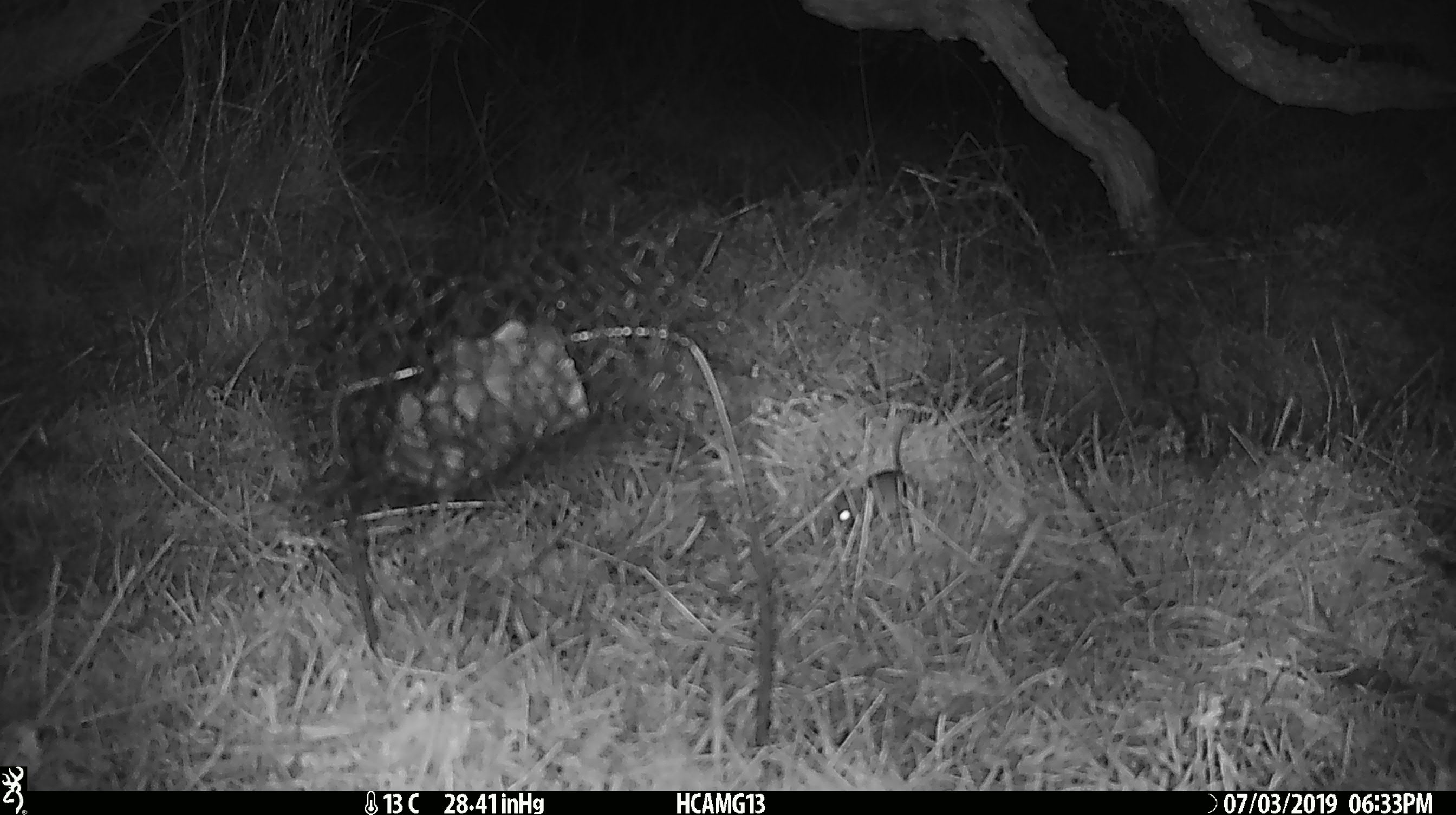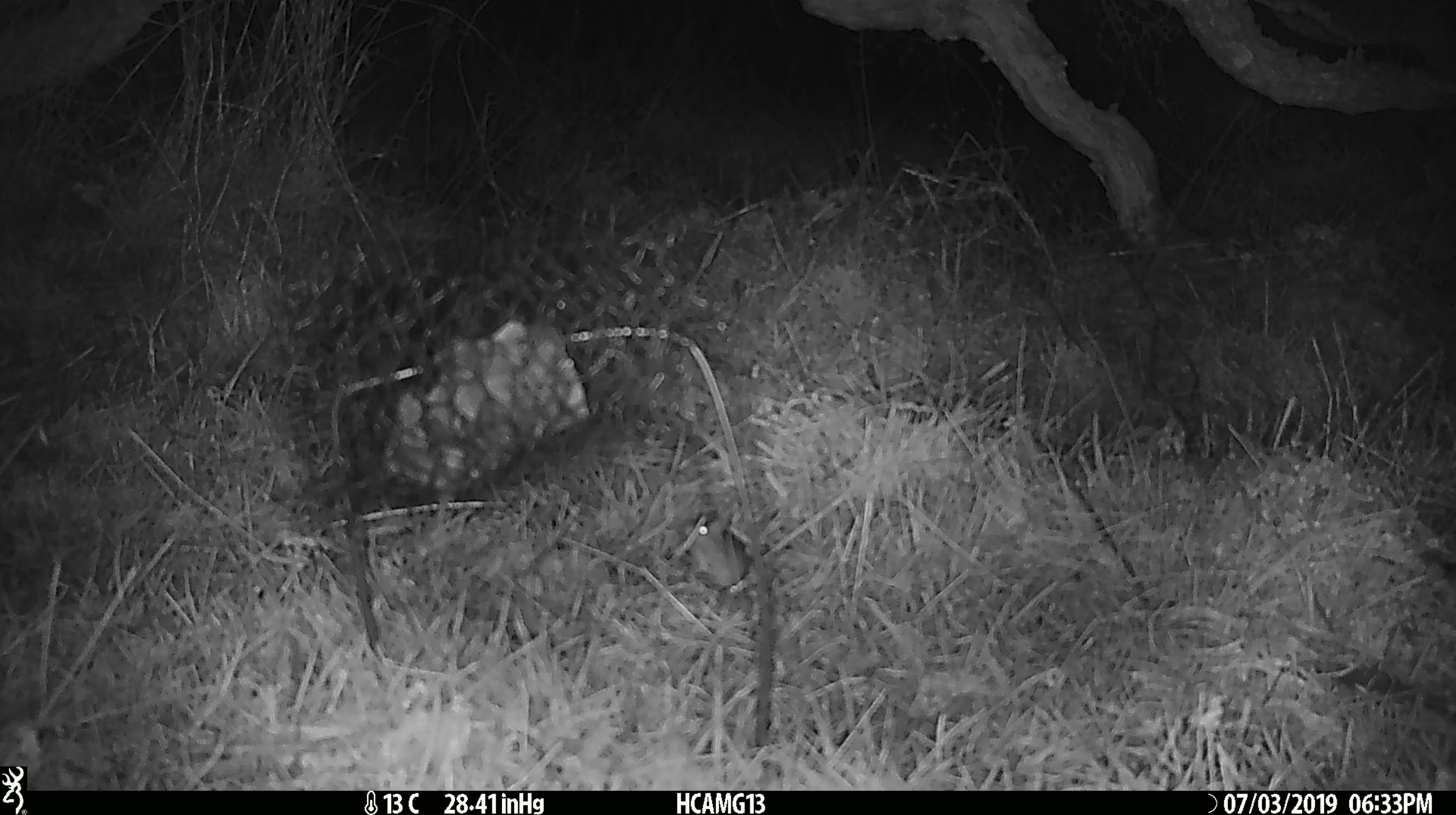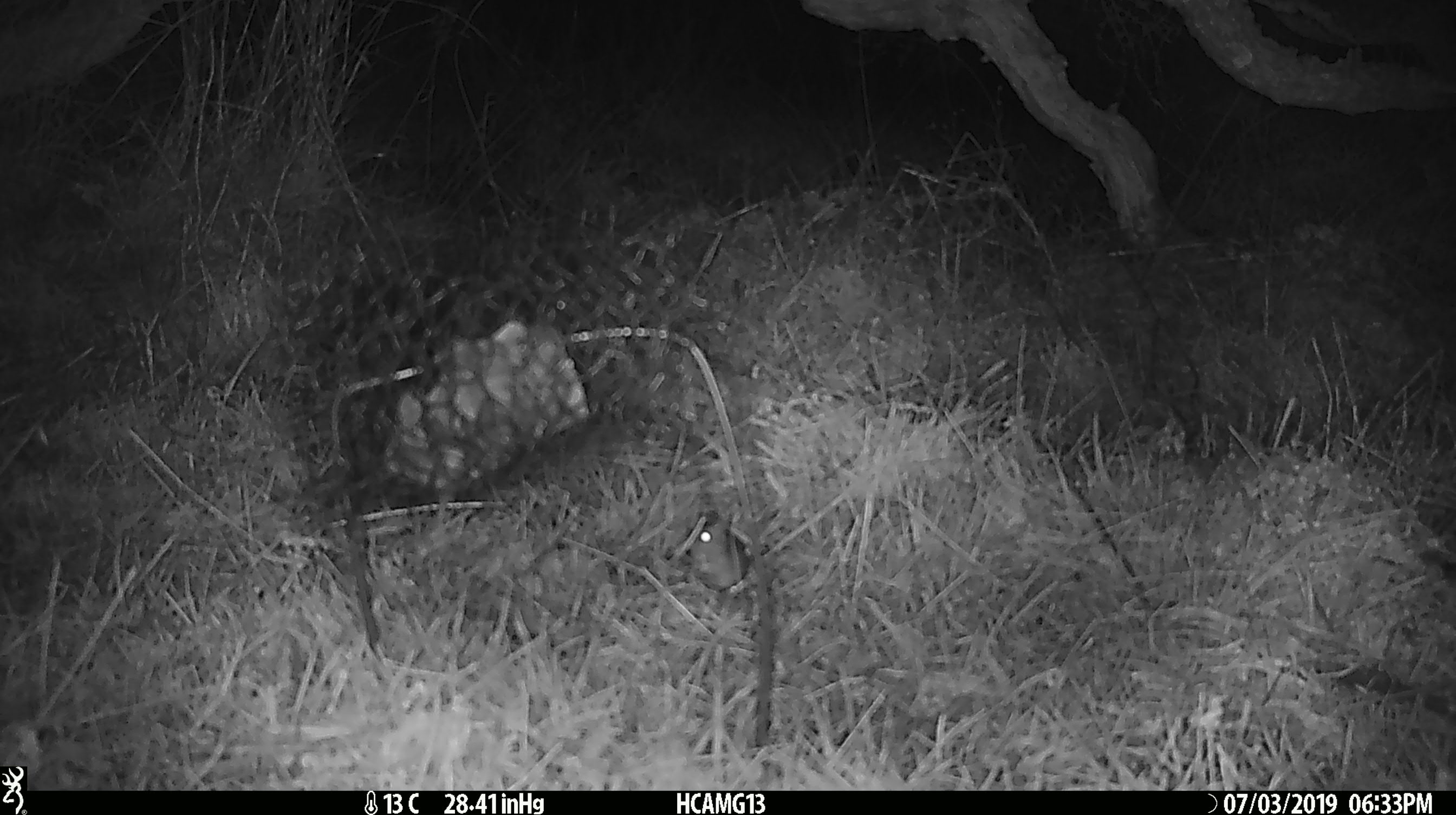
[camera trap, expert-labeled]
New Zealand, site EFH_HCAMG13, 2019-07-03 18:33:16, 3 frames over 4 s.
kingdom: Animalia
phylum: Chordata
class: Mammalia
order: Rodentia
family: Muridae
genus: Mus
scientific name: Mus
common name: mouse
Mouse (Mus).